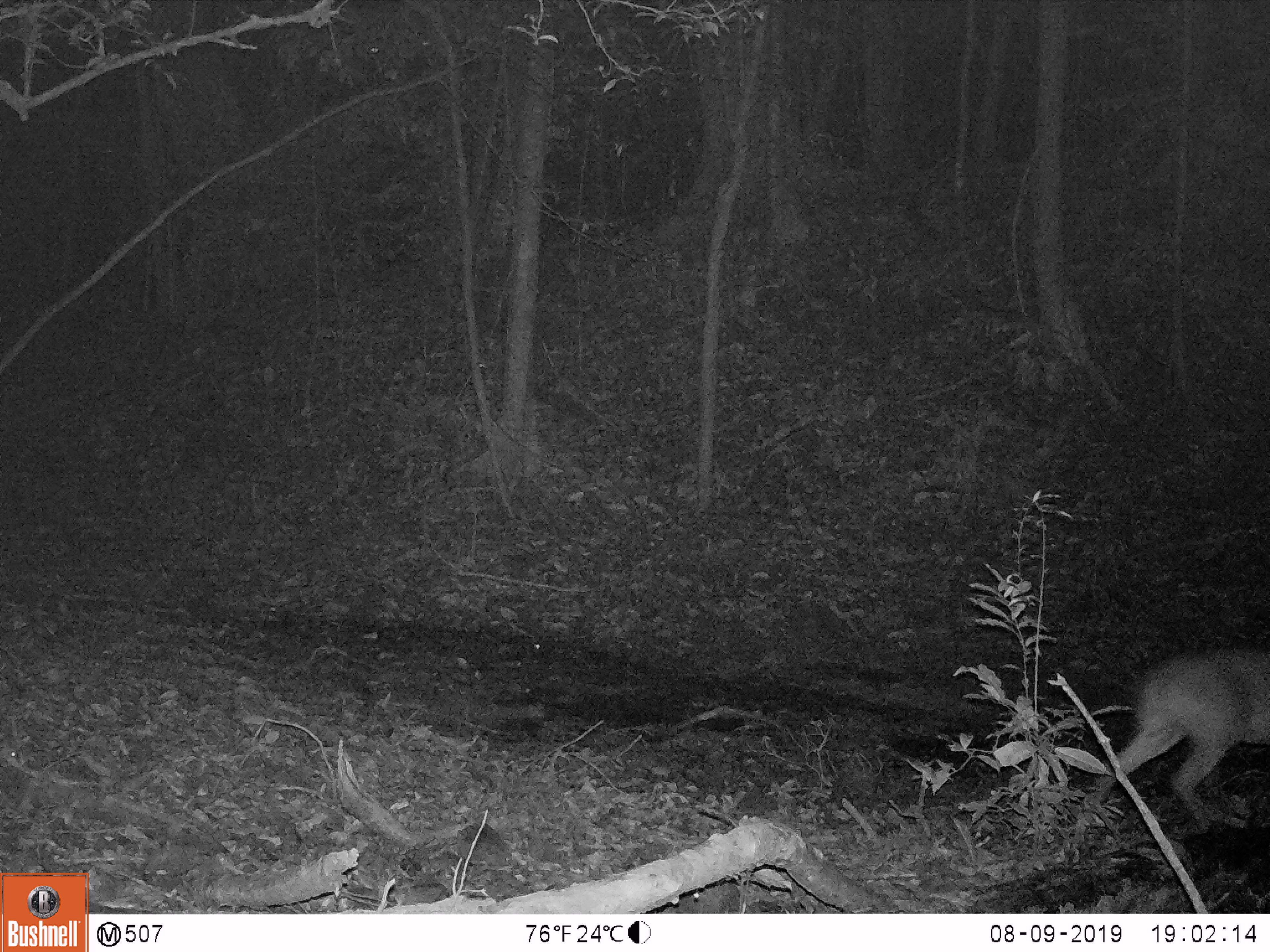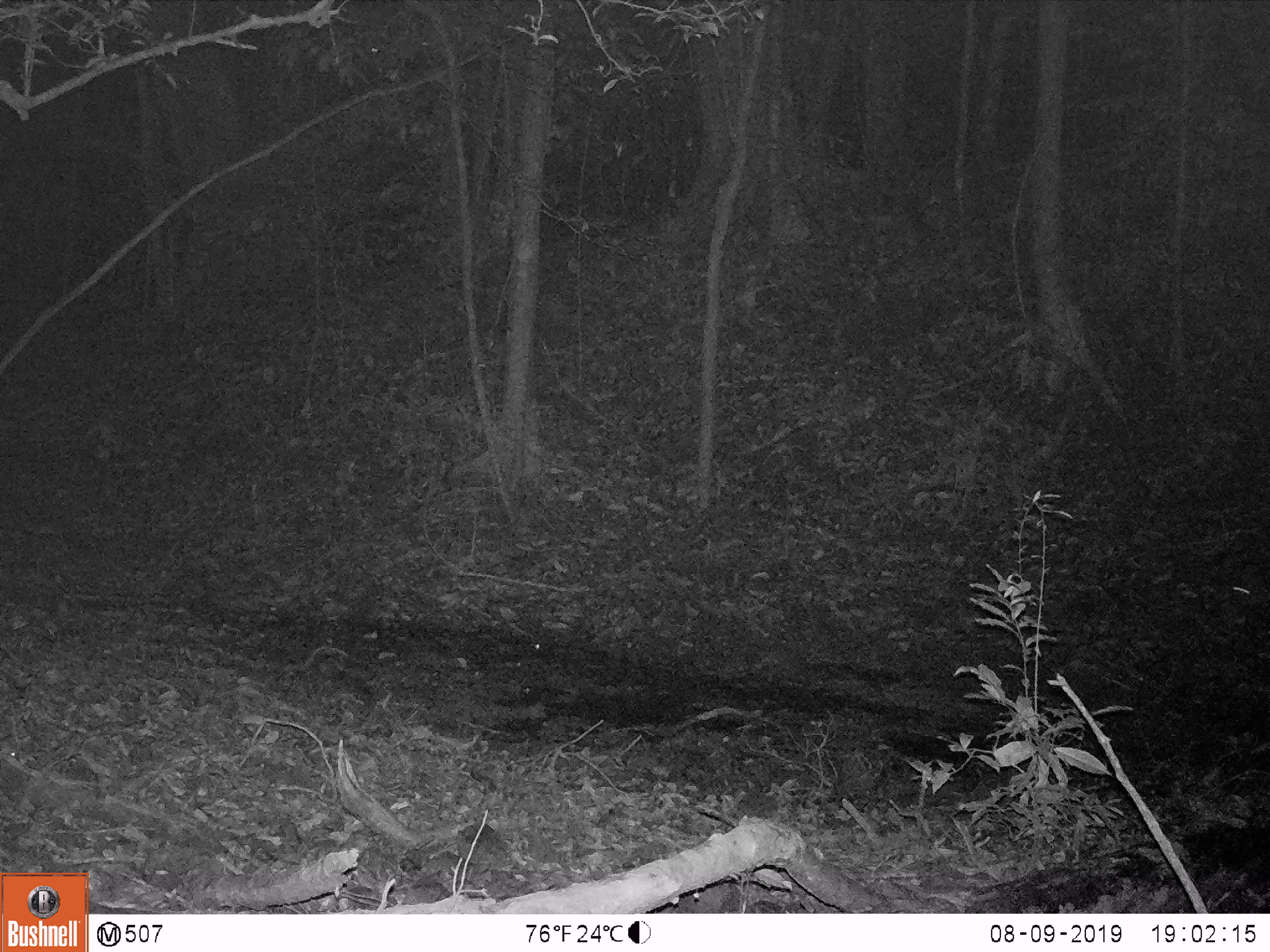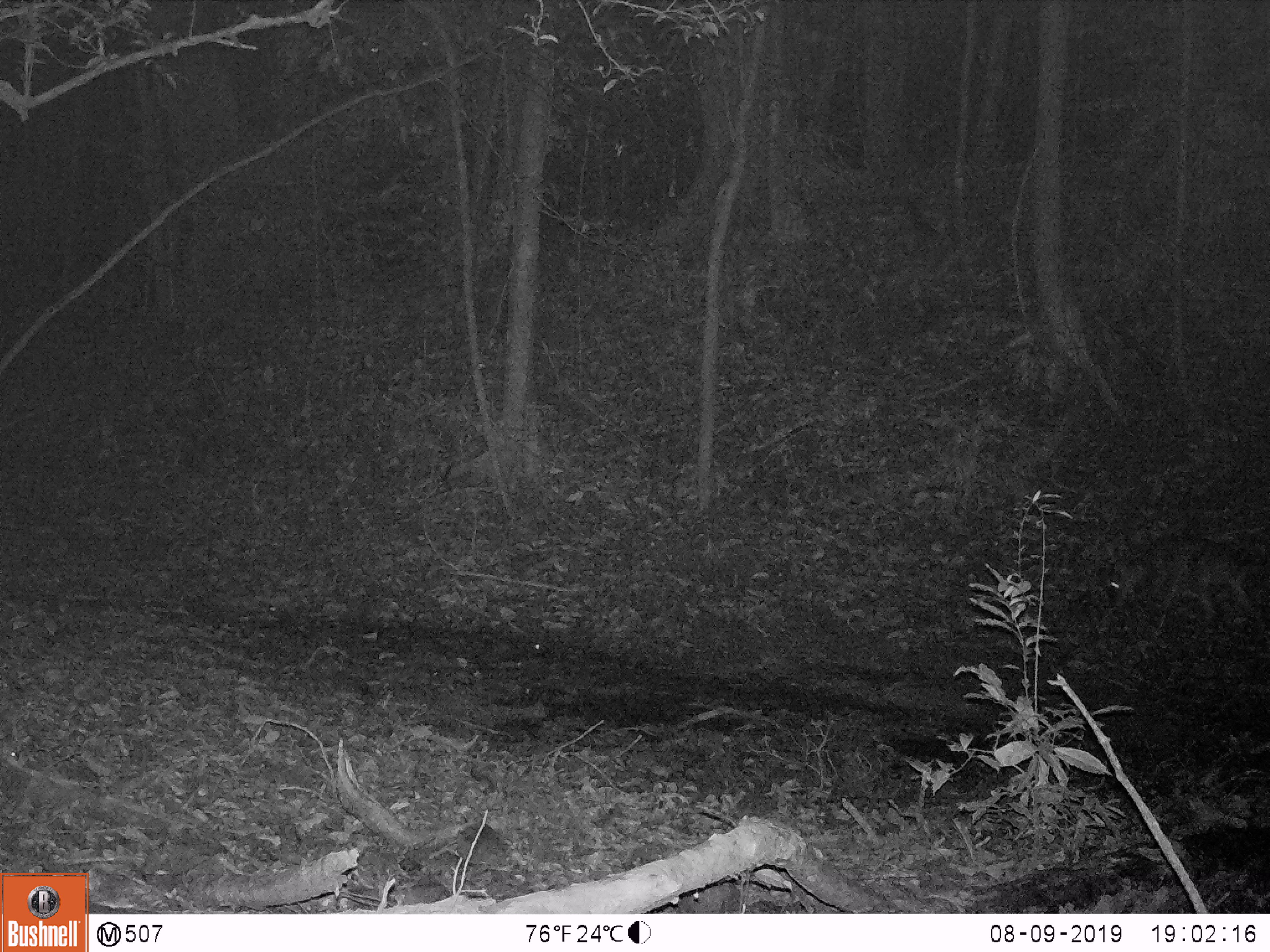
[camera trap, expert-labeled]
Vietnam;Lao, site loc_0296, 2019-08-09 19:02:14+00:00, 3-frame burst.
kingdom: Animalia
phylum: Chordata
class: Mammalia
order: Artiodactyla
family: Cervidae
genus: Muntiacus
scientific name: Muntiacus vuquangensis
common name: large-antlered muntjac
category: large antlered muntjac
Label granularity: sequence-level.